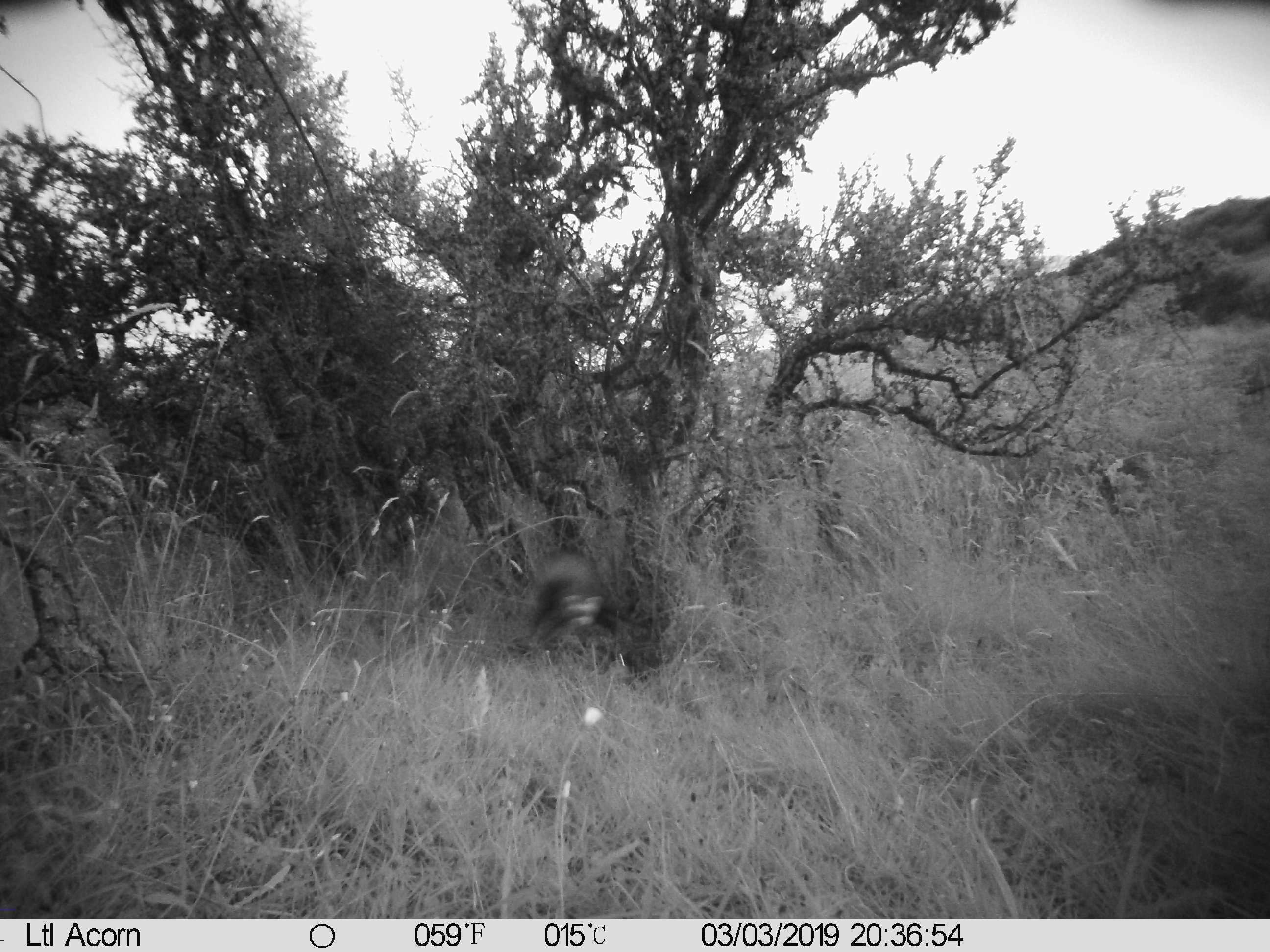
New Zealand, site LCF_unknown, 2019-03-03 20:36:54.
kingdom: Animalia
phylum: Chordata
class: Mammalia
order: Carnivora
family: Mustelidae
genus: Mustela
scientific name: Mustela furo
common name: ferret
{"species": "ferret (Mustela furo)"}